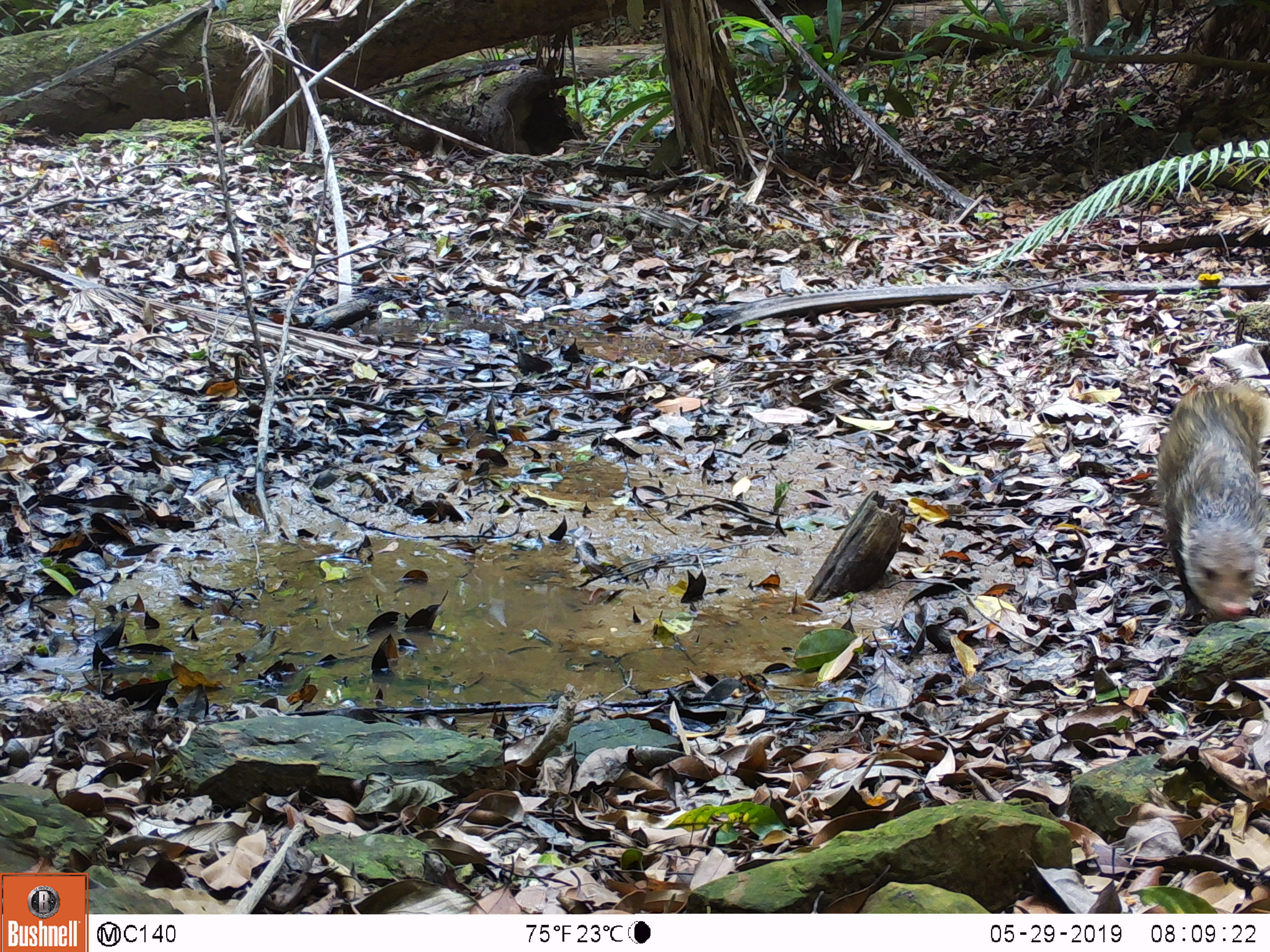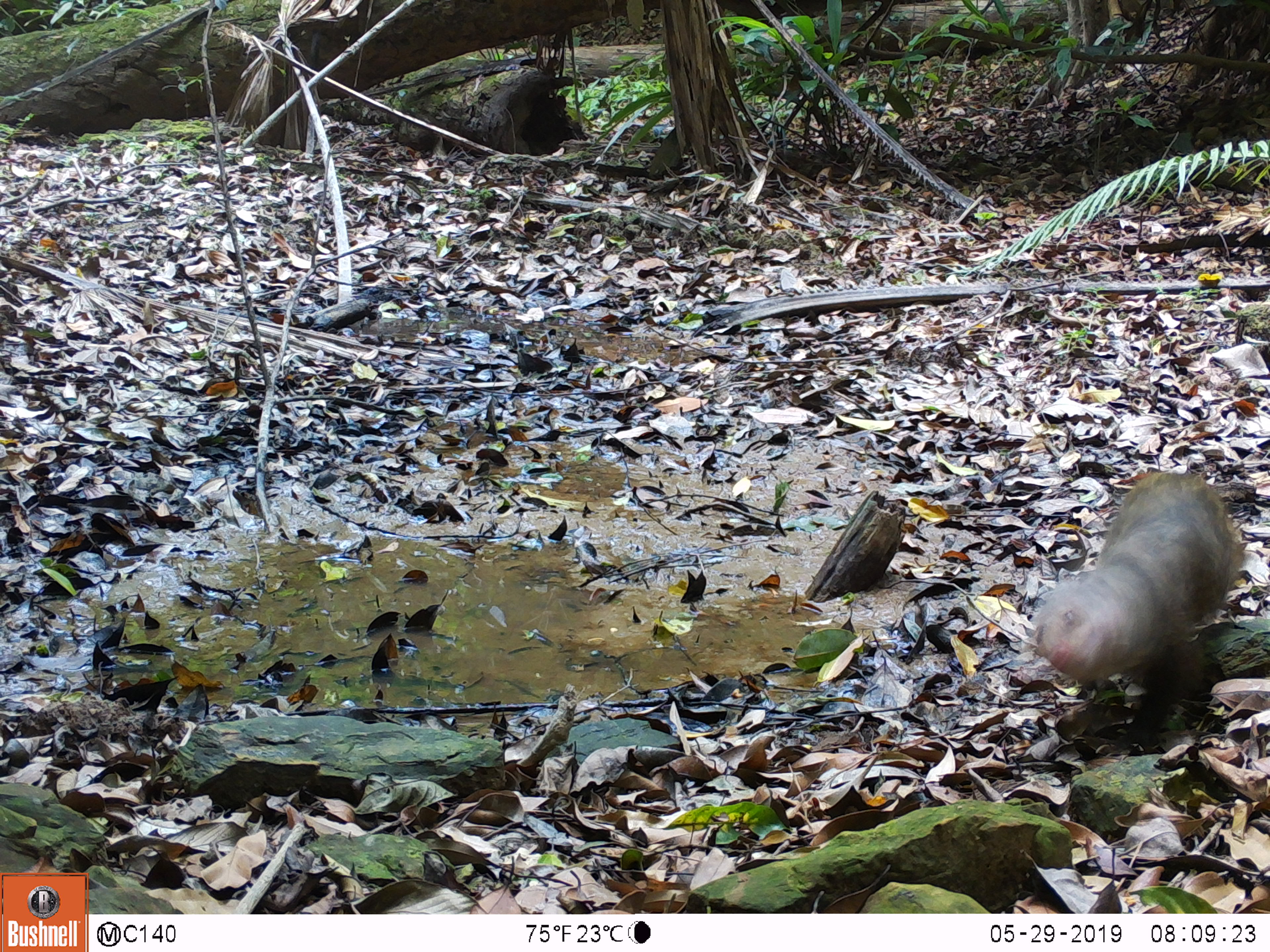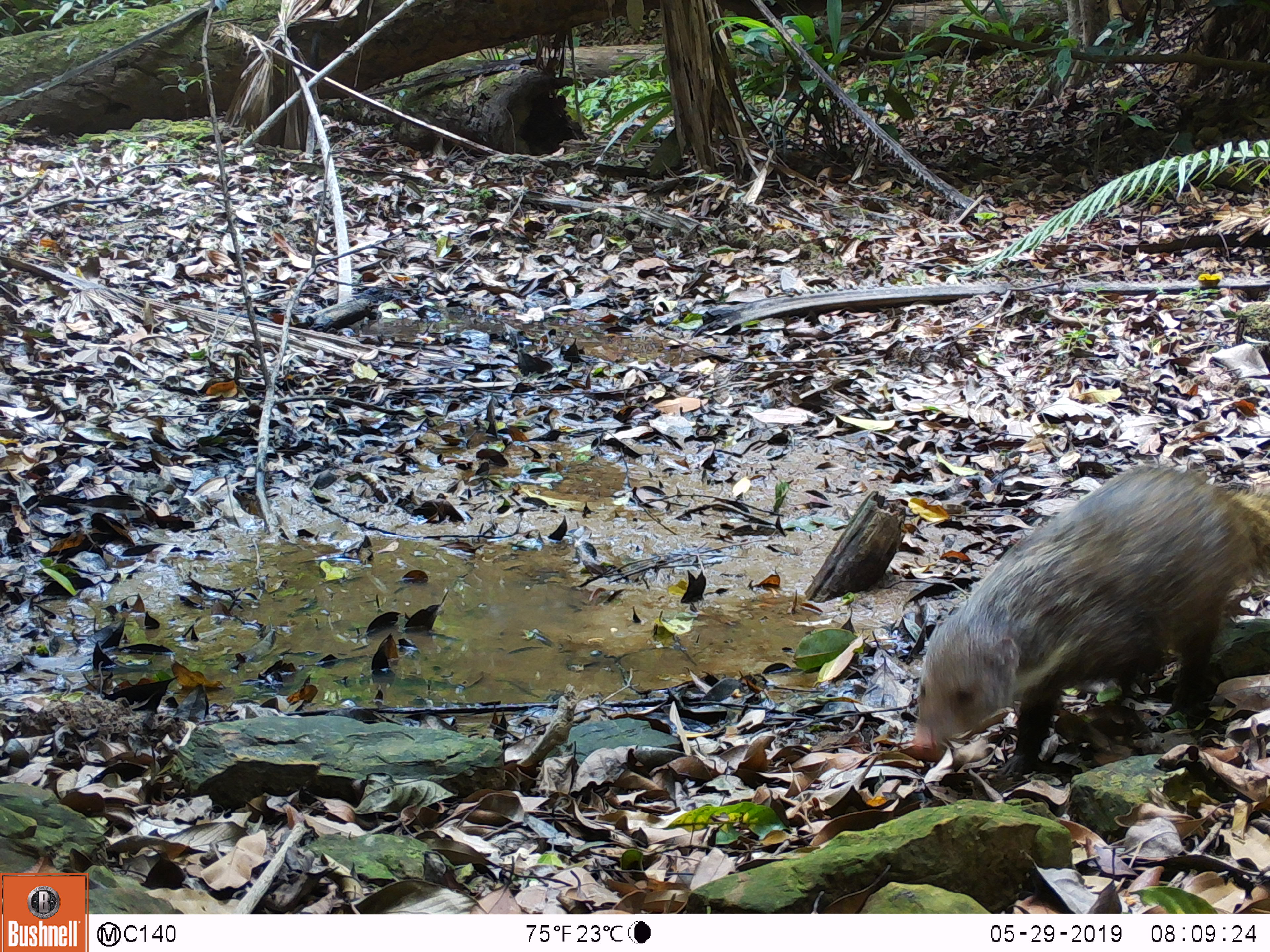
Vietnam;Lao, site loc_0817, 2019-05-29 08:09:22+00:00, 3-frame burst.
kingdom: Animalia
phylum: Chordata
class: Mammalia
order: Carnivora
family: Herpestidae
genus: Urva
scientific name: Urva urva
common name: crab-eating mongoose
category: crab eating mongoose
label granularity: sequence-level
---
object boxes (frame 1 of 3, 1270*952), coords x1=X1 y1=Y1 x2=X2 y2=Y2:
crab eating mongoose: x1=1156 y1=383 x2=1270 y2=620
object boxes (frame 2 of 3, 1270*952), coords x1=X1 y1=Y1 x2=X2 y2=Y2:
crab eating mongoose: x1=1032 y1=472 x2=1245 y2=754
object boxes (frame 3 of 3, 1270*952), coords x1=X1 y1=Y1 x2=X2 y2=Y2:
crab eating mongoose: x1=912 y1=465 x2=1270 y2=782